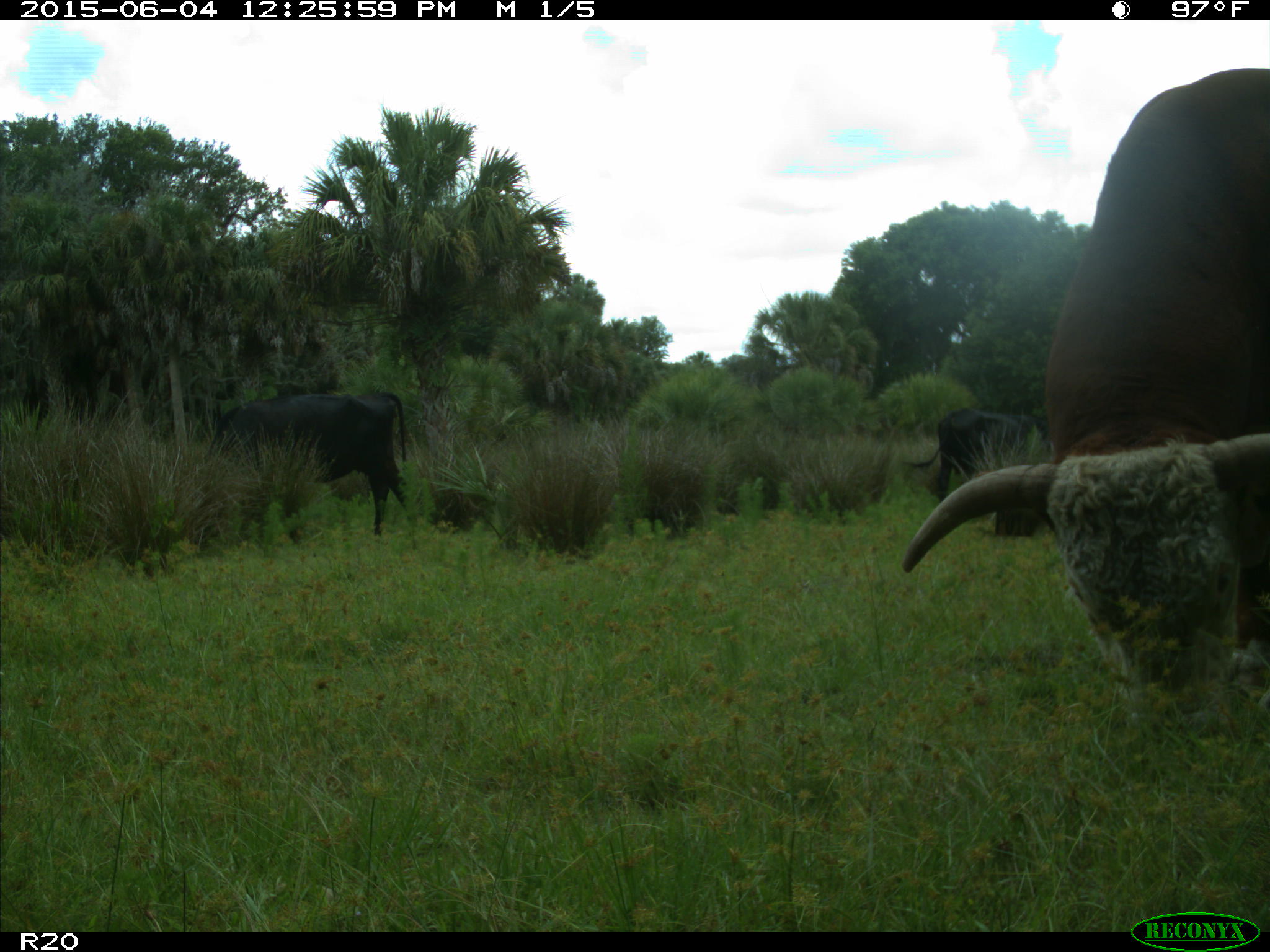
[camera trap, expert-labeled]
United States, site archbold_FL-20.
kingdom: Animalia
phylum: Chordata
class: Mammalia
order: Artiodactyla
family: Bovidae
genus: Bos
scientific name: Bos taurus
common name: domestic cow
Bos taurus (domestic cow).